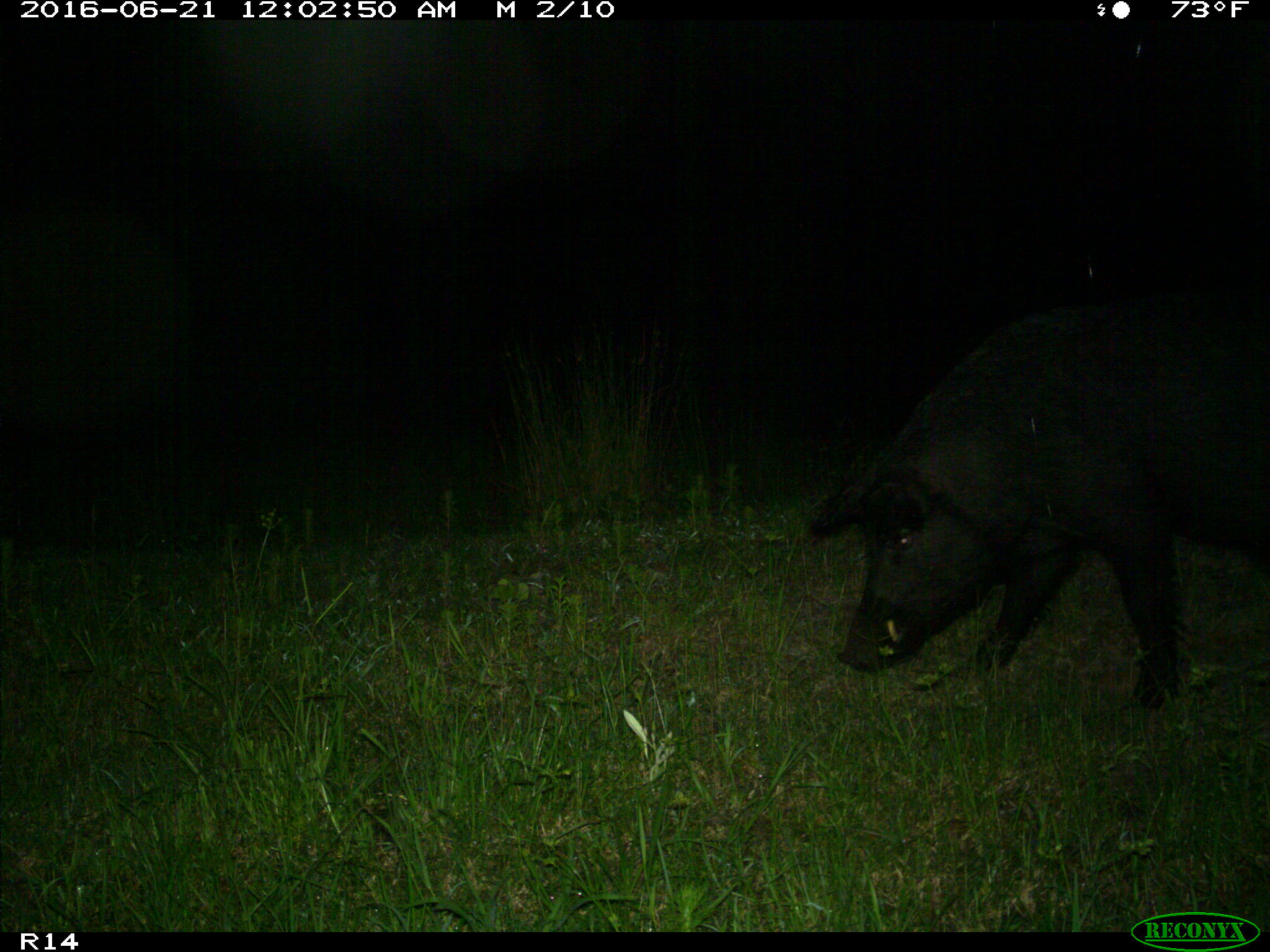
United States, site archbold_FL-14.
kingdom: Animalia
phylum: Chordata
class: Mammalia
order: Artiodactyla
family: Suidae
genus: Sus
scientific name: Sus scrofa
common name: wild boar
Sus scrofa (wild boar).